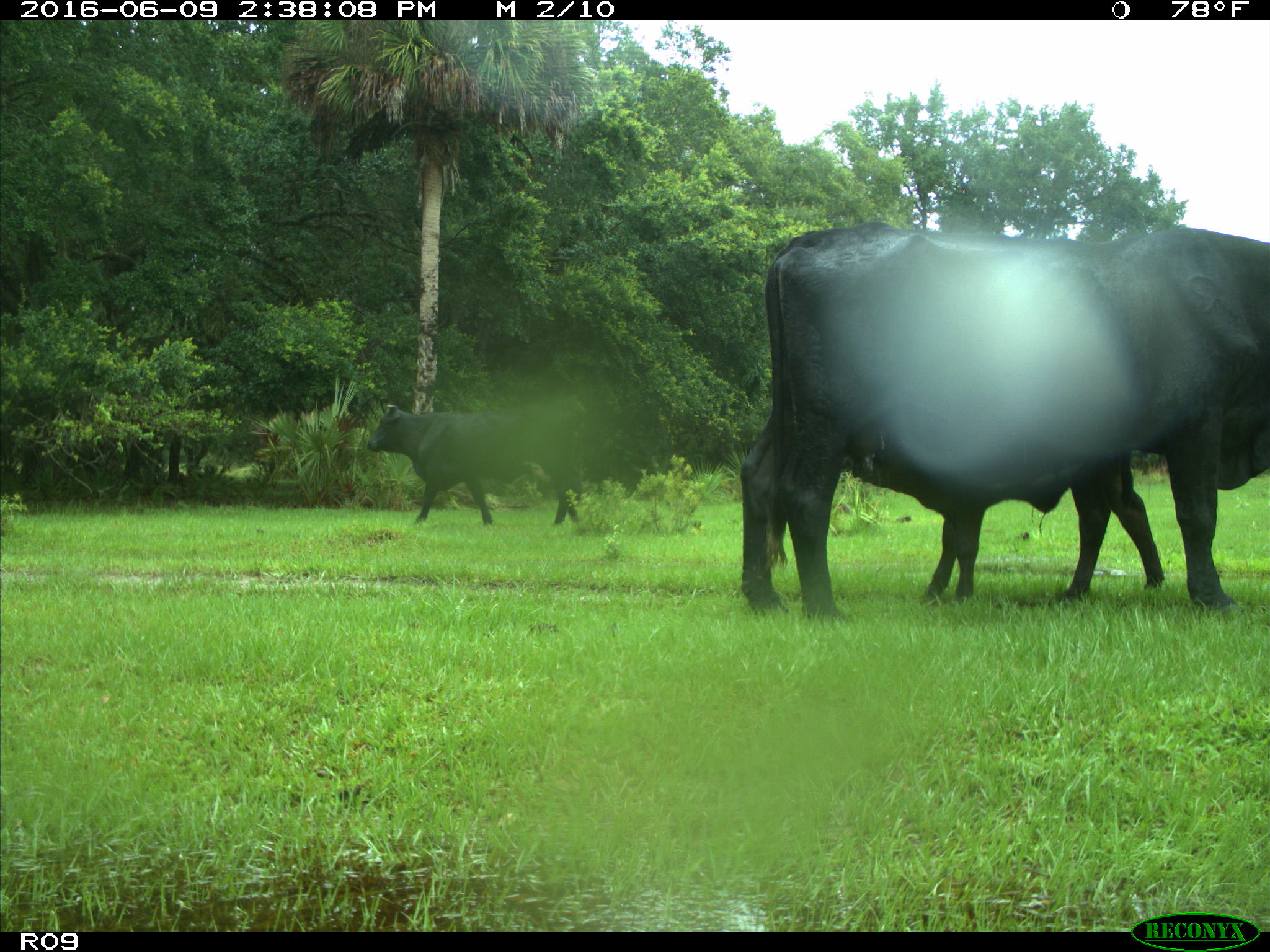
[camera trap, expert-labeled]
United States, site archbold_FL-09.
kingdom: Animalia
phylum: Chordata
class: Mammalia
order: Artiodactyla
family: Bovidae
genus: Bos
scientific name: Bos taurus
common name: domestic cow